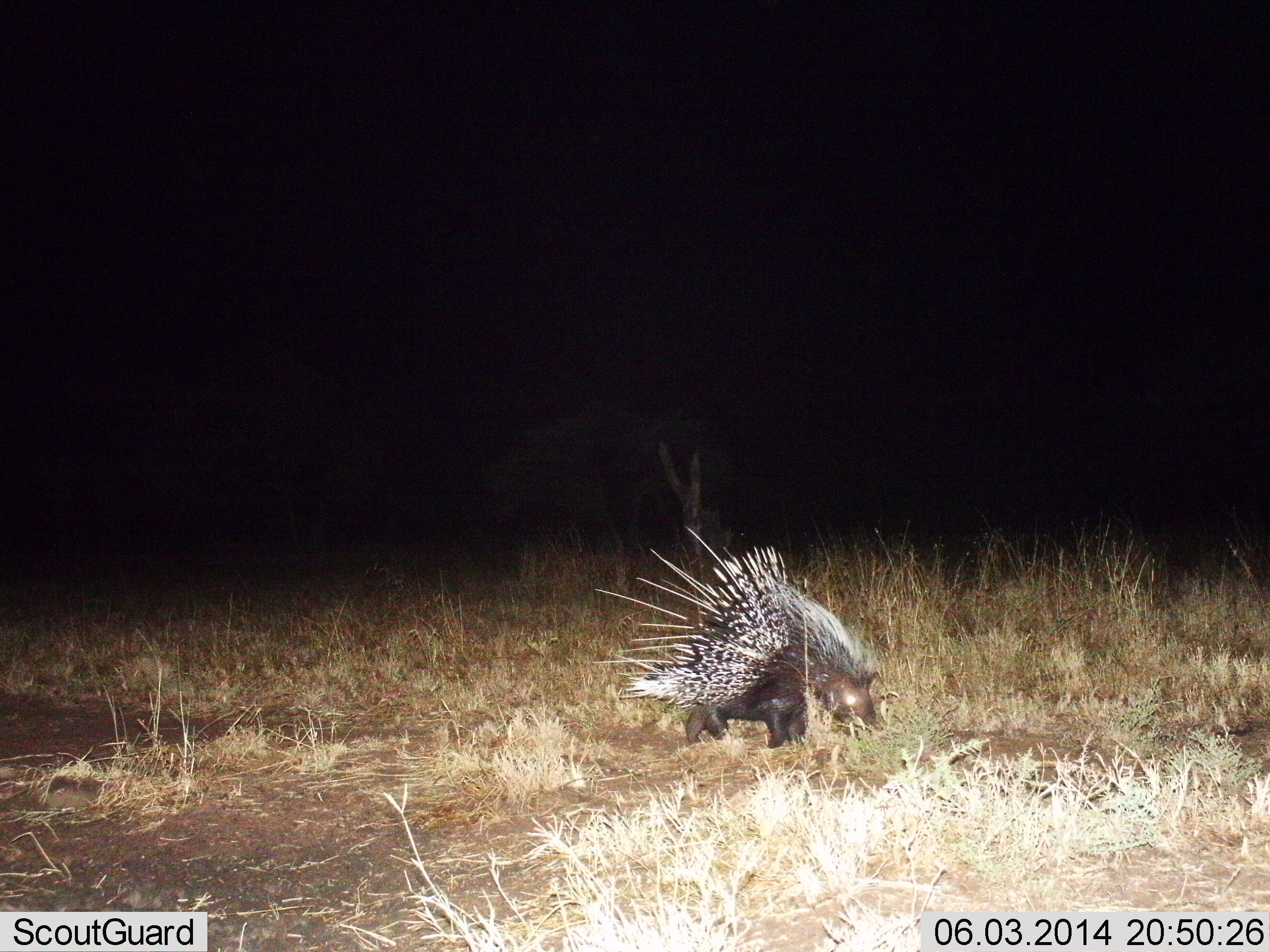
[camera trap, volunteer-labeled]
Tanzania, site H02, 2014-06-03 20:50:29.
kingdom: Animalia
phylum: Chordata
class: Mammalia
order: Rodentia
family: Hystricidae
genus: Hystrix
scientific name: Hystrix cristata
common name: crested porcupine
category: porcupine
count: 1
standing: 60%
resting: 0%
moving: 20%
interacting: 0%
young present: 0%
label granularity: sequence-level